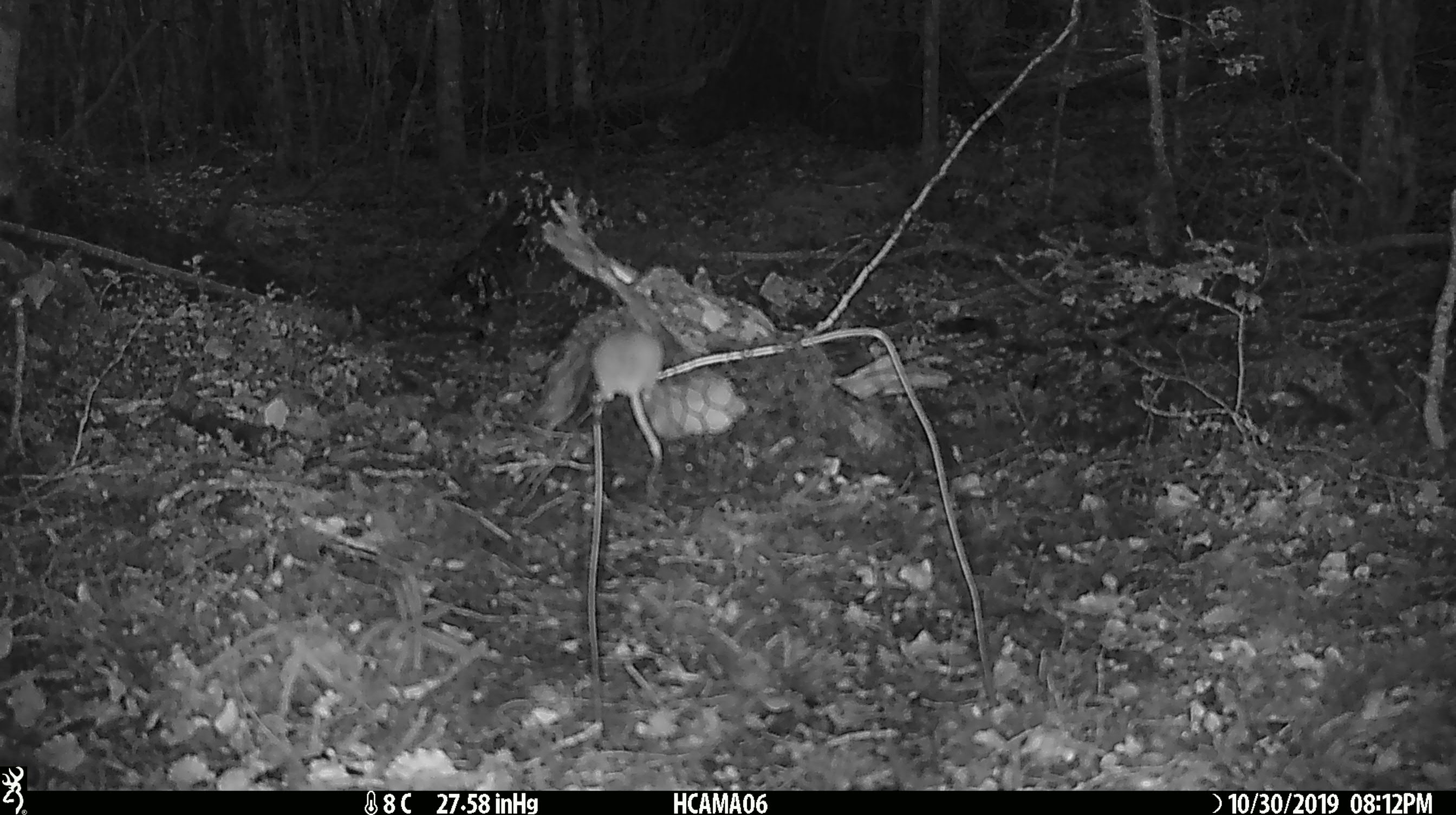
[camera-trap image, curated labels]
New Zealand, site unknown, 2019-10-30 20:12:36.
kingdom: Animalia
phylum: Chordata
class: Mammalia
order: Rodentia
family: Muridae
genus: Mus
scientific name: Mus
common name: mouse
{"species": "mouse (Mus)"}